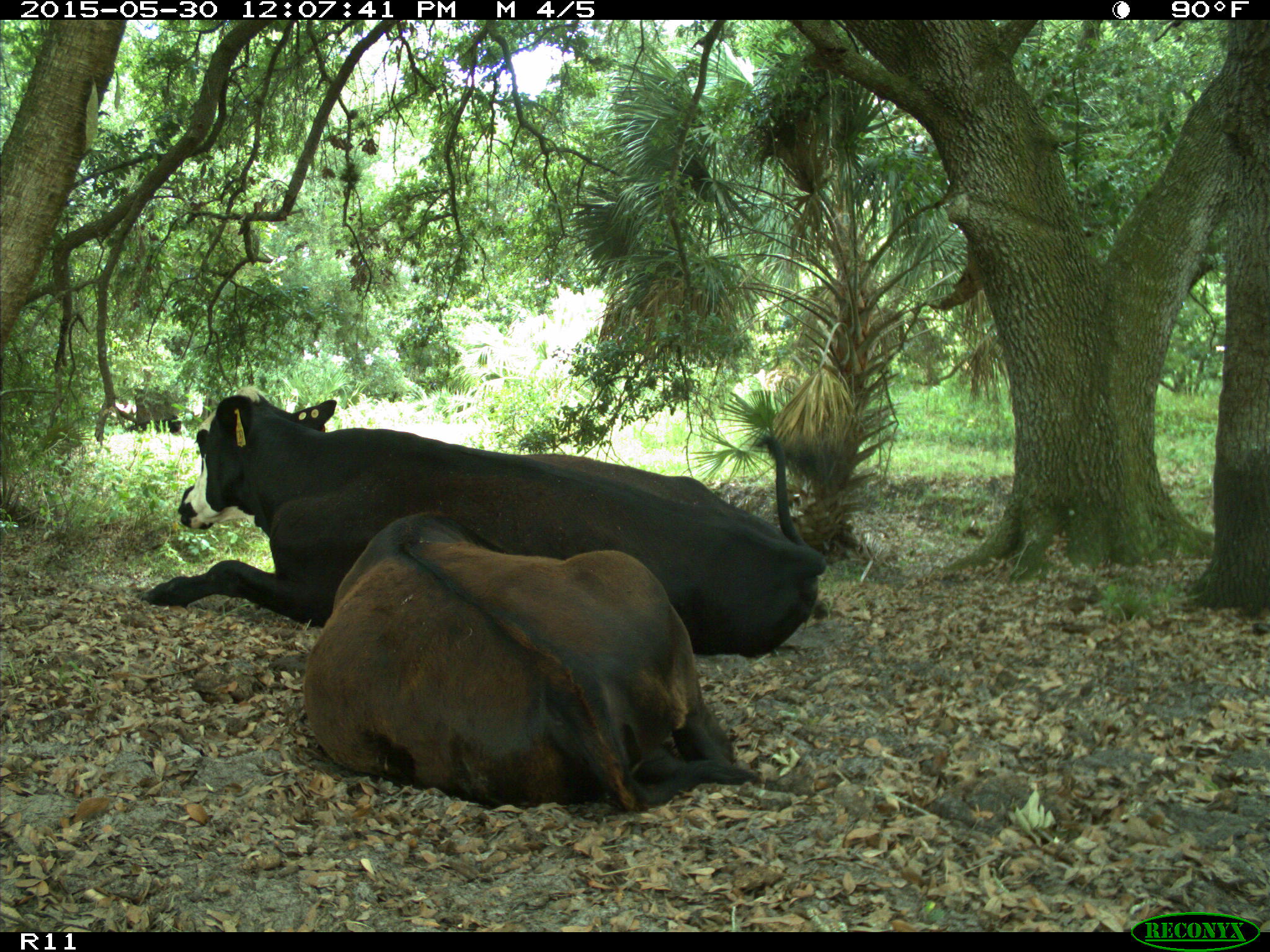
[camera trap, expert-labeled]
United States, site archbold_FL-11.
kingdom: Animalia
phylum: Chordata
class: Mammalia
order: Artiodactyla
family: Bovidae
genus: Bos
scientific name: Bos taurus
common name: domestic cow